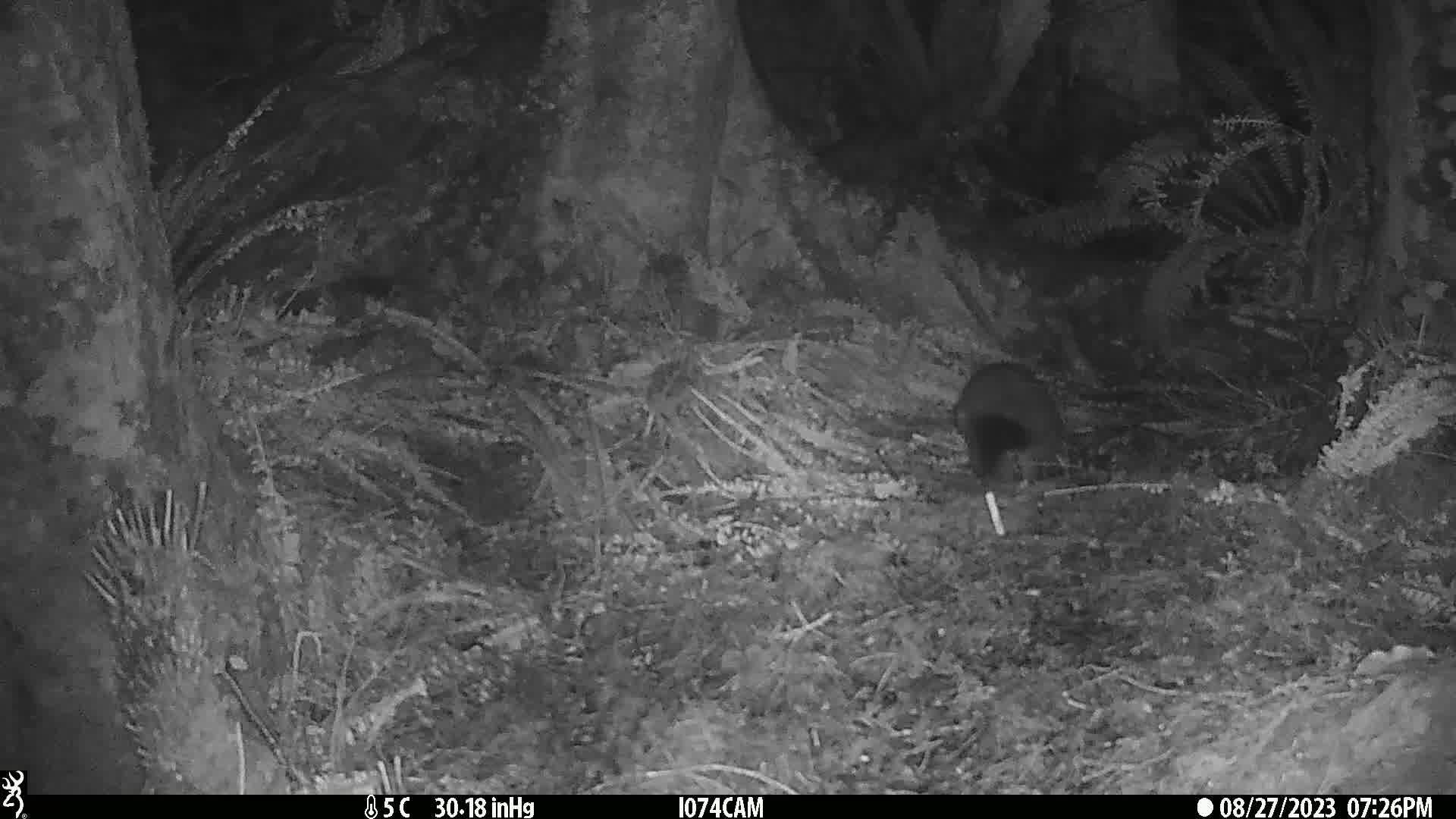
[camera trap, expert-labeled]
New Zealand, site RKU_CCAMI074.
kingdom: Animalia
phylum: Chordata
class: Mammalia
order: Diprotodontia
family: Phalangeridae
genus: Trichosurus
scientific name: Trichosurus vulpecula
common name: common brushtail possum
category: possum